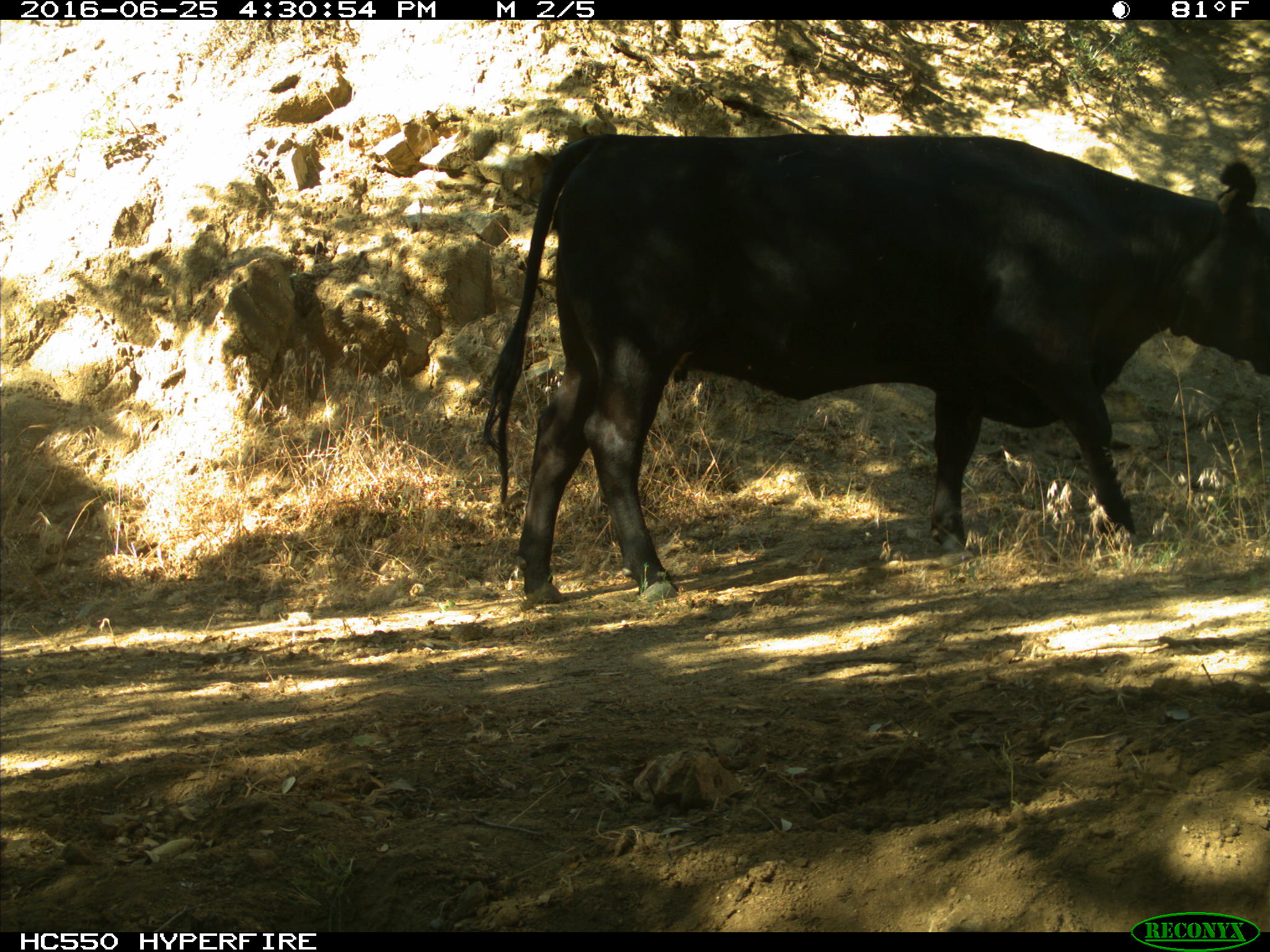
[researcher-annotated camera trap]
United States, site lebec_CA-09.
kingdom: Animalia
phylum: Chordata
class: Mammalia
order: Artiodactyla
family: Bovidae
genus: Bos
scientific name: Bos taurus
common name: domestic cow